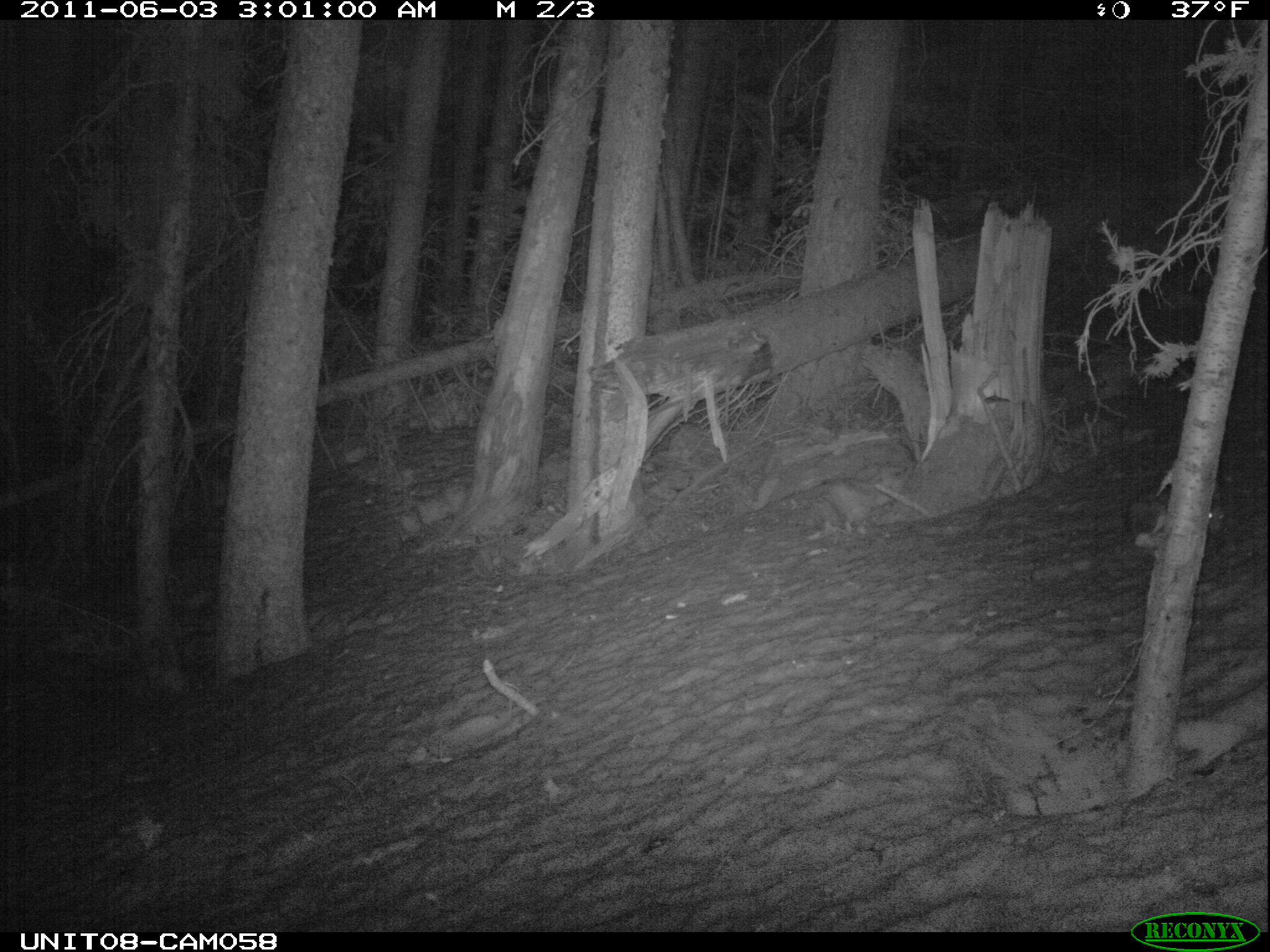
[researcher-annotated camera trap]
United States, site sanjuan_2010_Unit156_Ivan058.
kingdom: Animalia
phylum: Chordata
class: Mammalia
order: Lagomorpha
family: Leporidae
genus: Lepus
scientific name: Lepus americanus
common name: snowshoe hare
Lepus americanus (snowshoe hare).